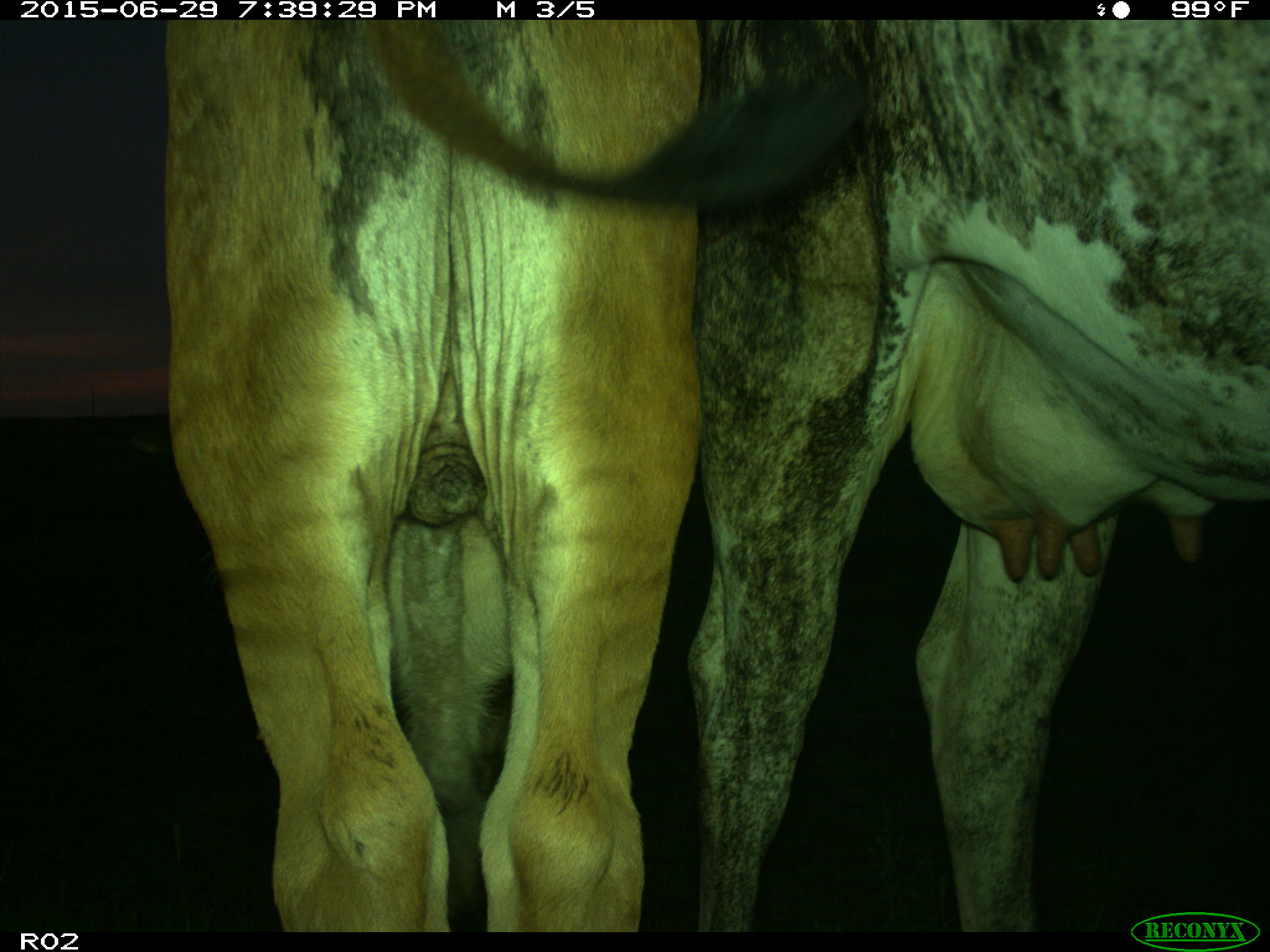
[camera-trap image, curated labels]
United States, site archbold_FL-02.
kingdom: Animalia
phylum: Chordata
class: Mammalia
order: Artiodactyla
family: Bovidae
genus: Bos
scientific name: Bos taurus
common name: domestic cow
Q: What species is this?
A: Bos taurus (domestic cow).